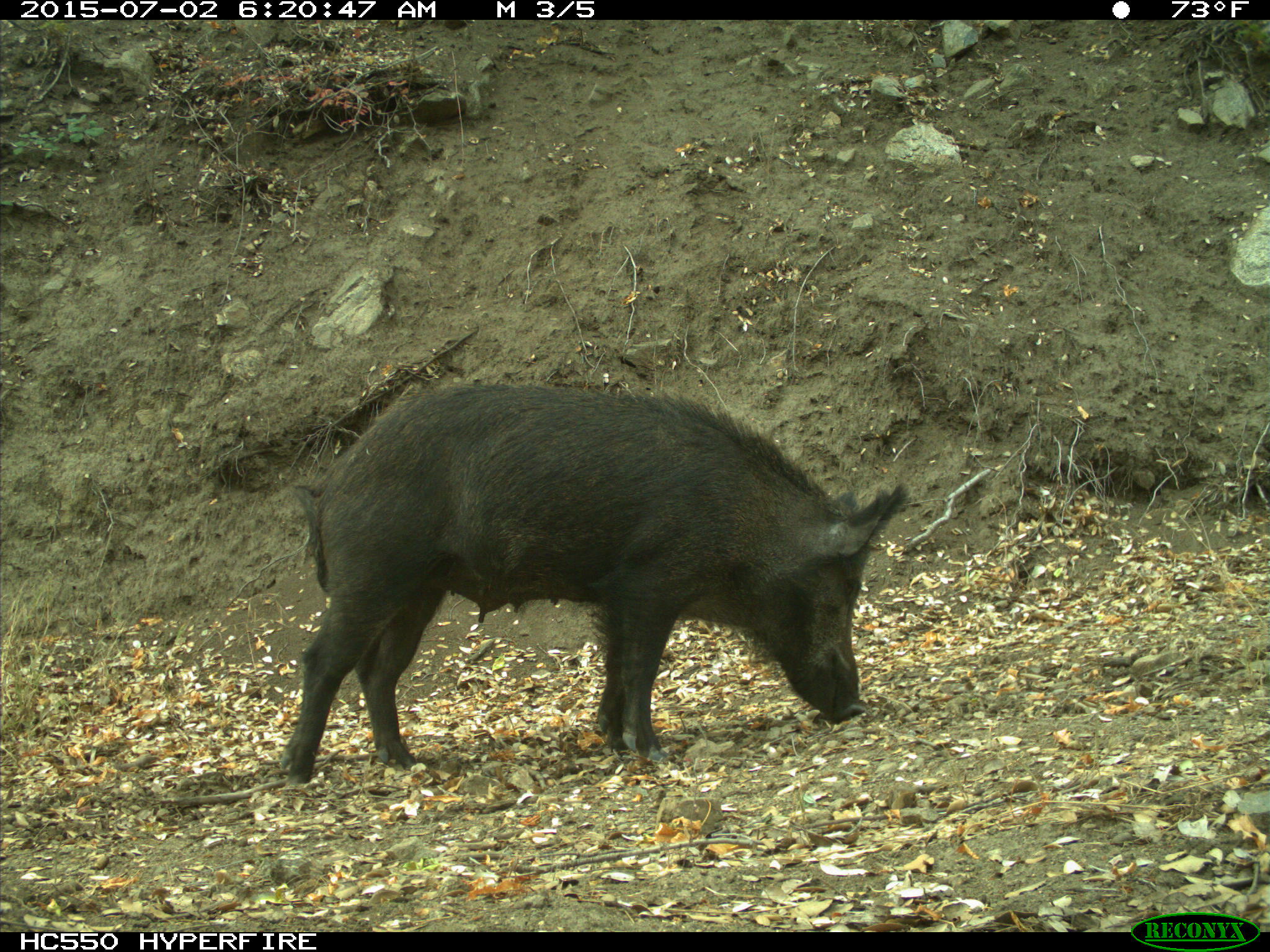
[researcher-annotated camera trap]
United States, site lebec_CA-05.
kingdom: Animalia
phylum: Chordata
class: Mammalia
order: Artiodactyla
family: Suidae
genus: Sus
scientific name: Sus scrofa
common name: wild boar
Sus scrofa (wild boar).